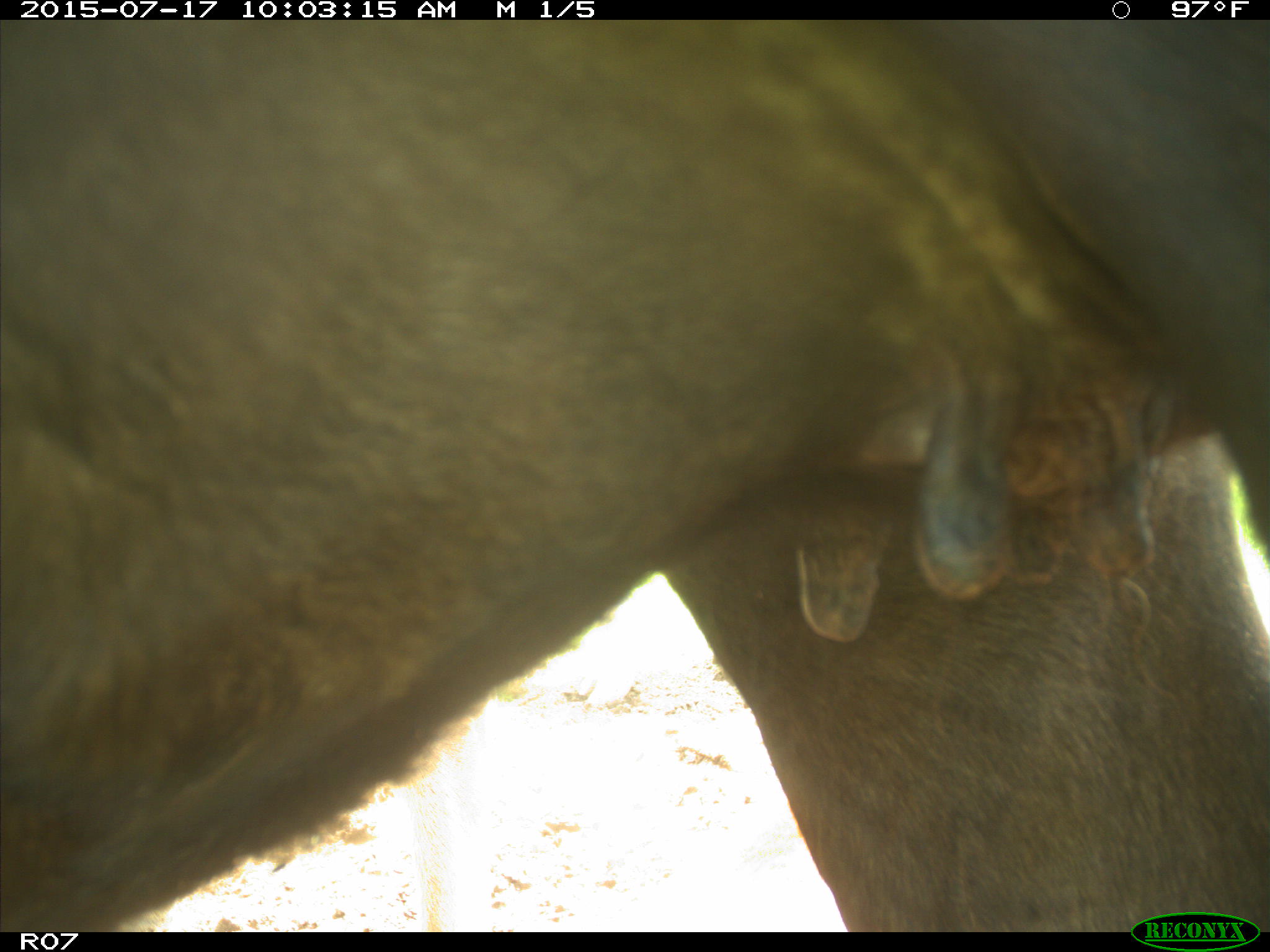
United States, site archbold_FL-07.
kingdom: Animalia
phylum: Chordata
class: Mammalia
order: Artiodactyla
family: Bovidae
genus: Bos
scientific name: Bos taurus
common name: domestic cow